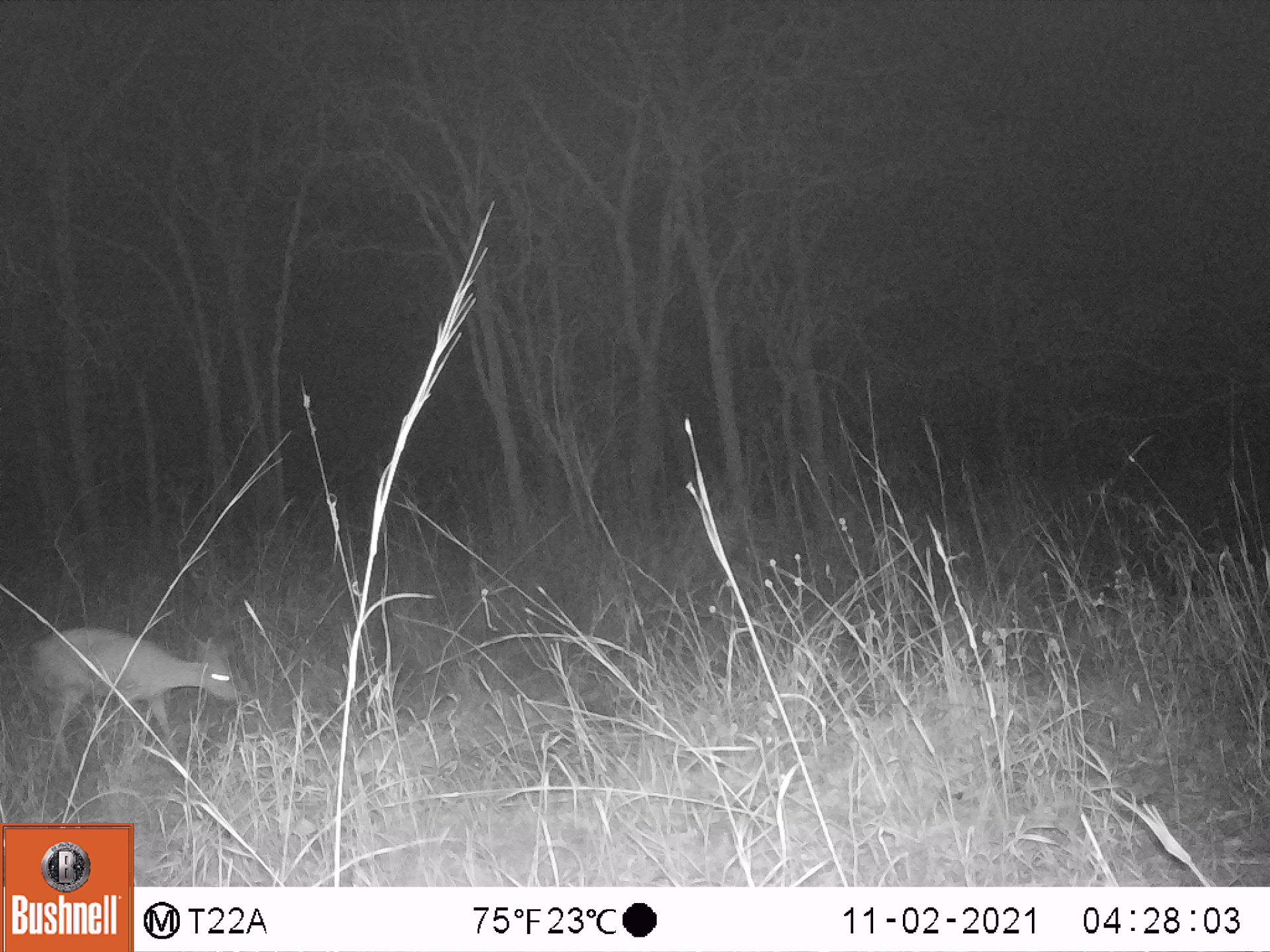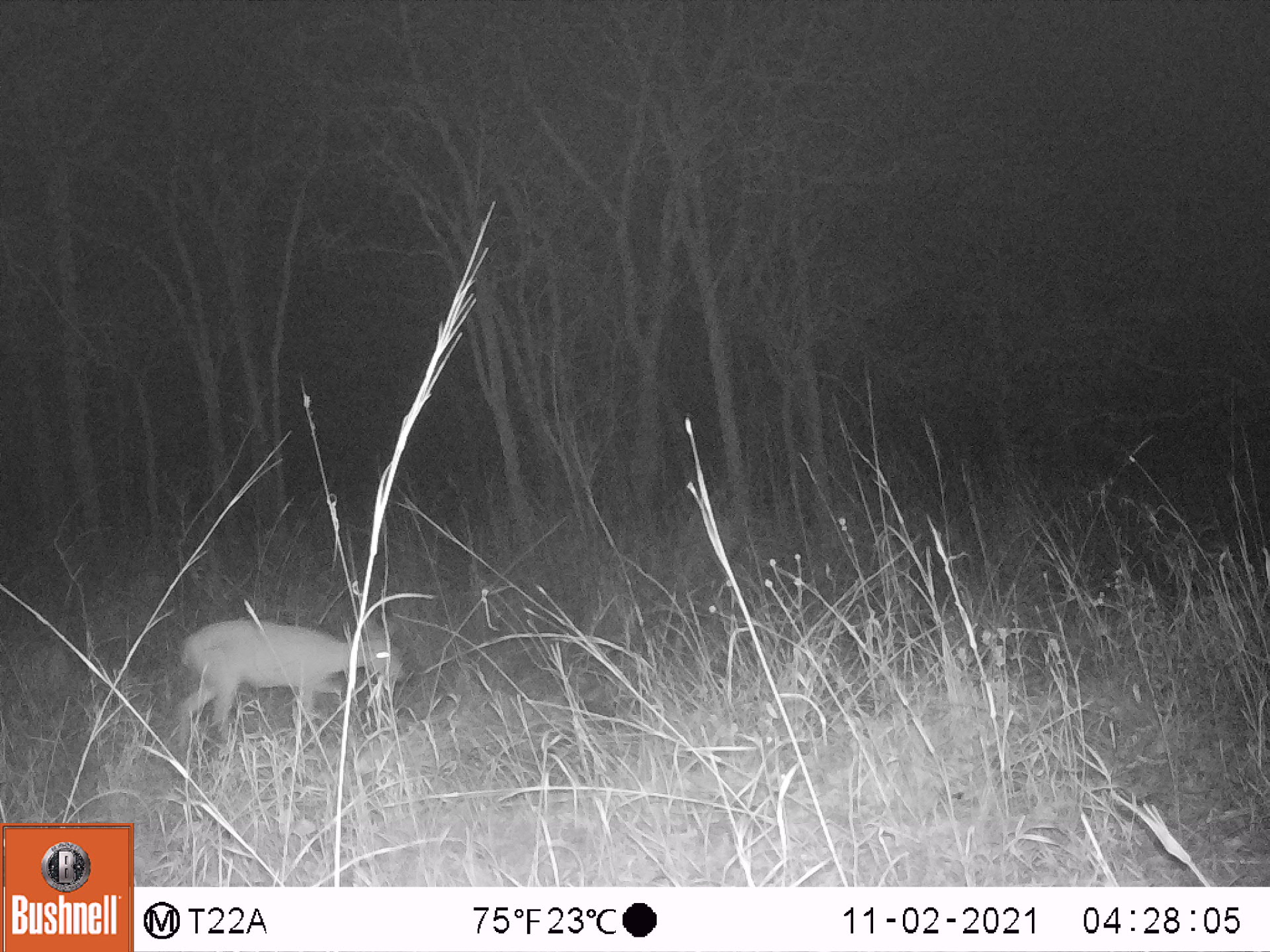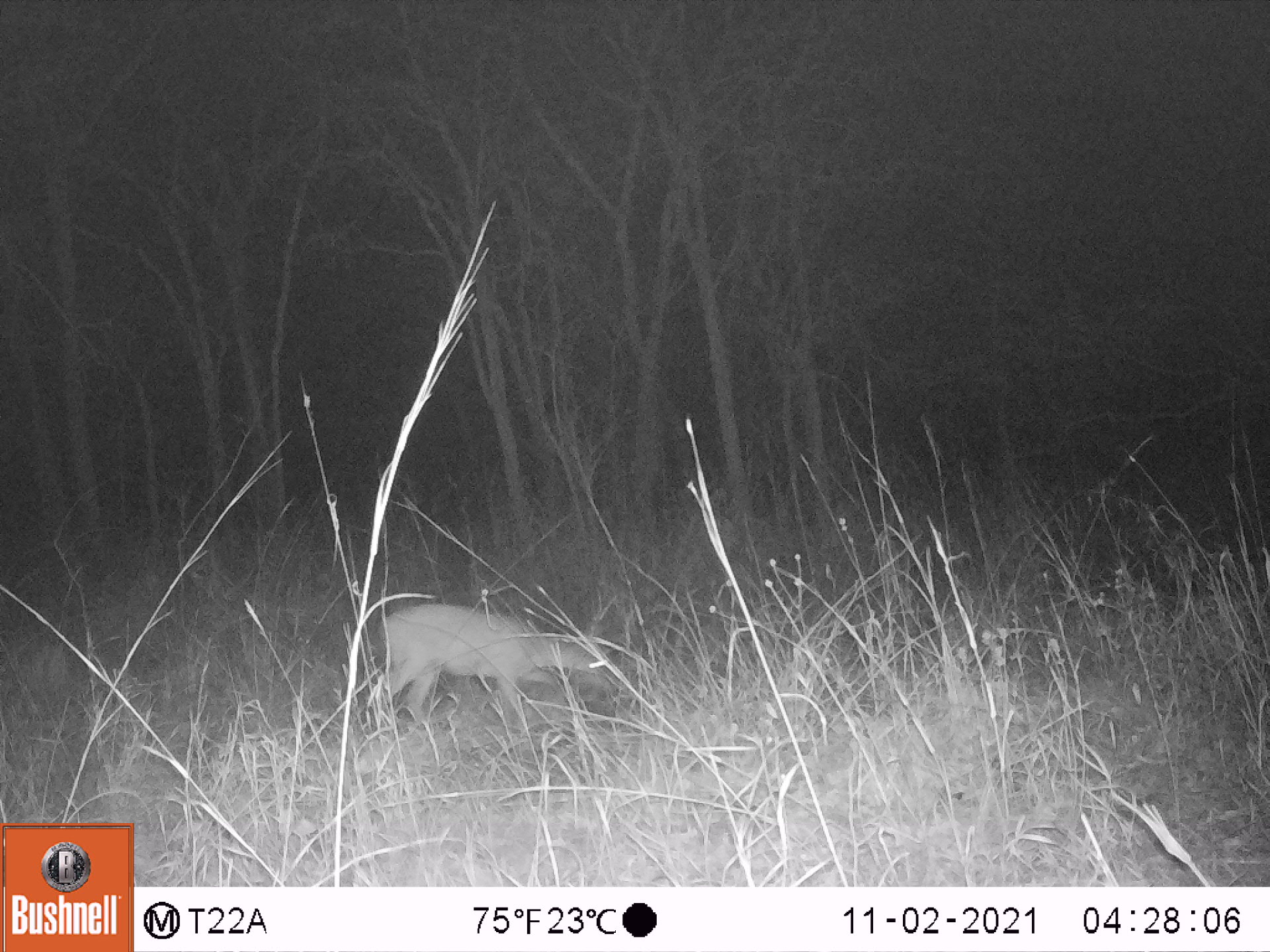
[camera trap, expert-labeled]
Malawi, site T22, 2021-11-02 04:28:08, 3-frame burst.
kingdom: Animalia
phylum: Chordata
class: Mammalia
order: Artiodactyla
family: Bovidae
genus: Sylvicapra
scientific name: Sylvicapra grimmia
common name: common duiker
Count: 1.